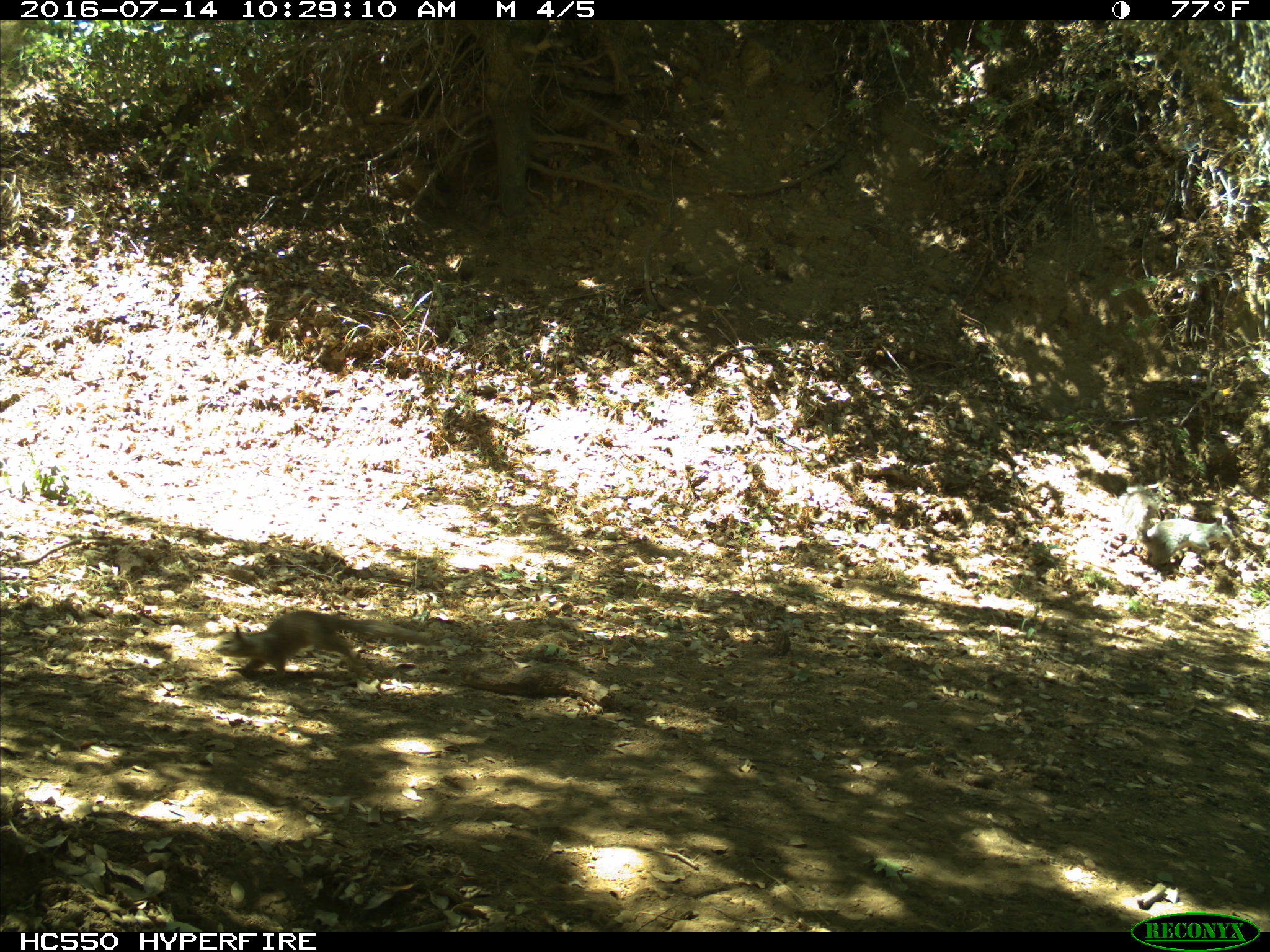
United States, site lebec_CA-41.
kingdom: Animalia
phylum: Chordata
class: Mammalia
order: Rodentia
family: Sciuridae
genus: Otospermophilus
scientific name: Otospermophilus beecheyi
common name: california ground squirrel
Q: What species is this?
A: Otospermophilus beecheyi (california ground squirrel).